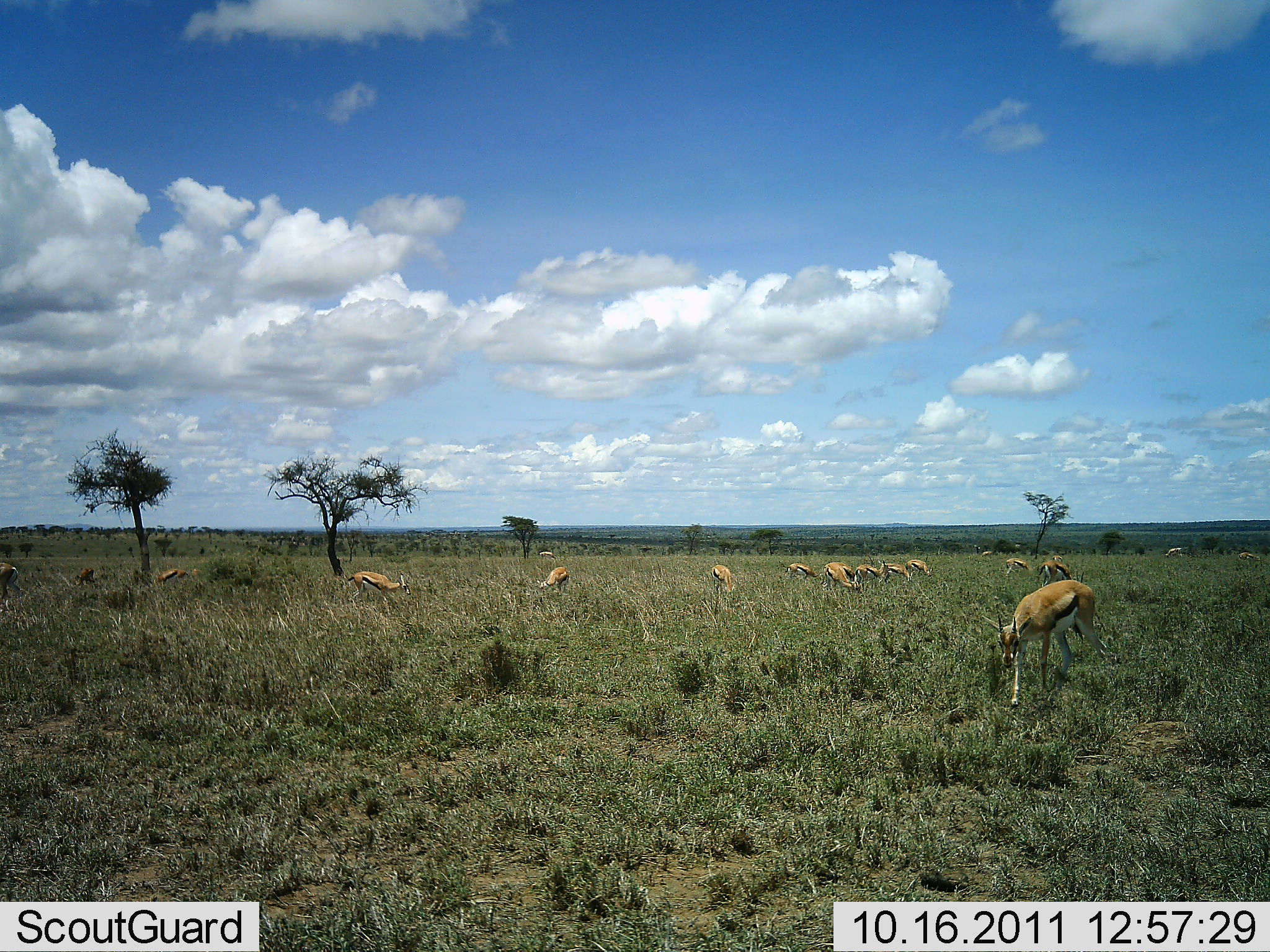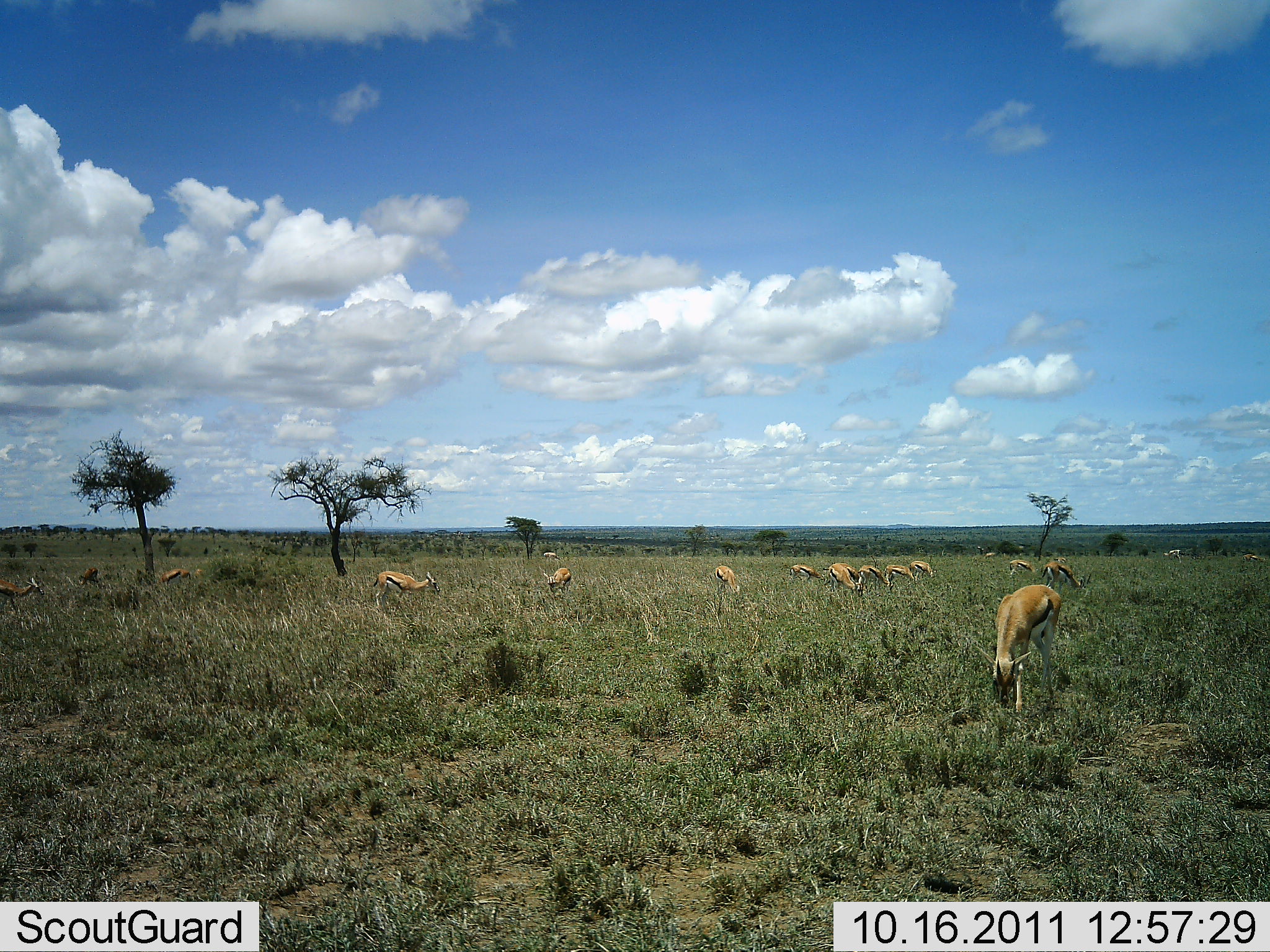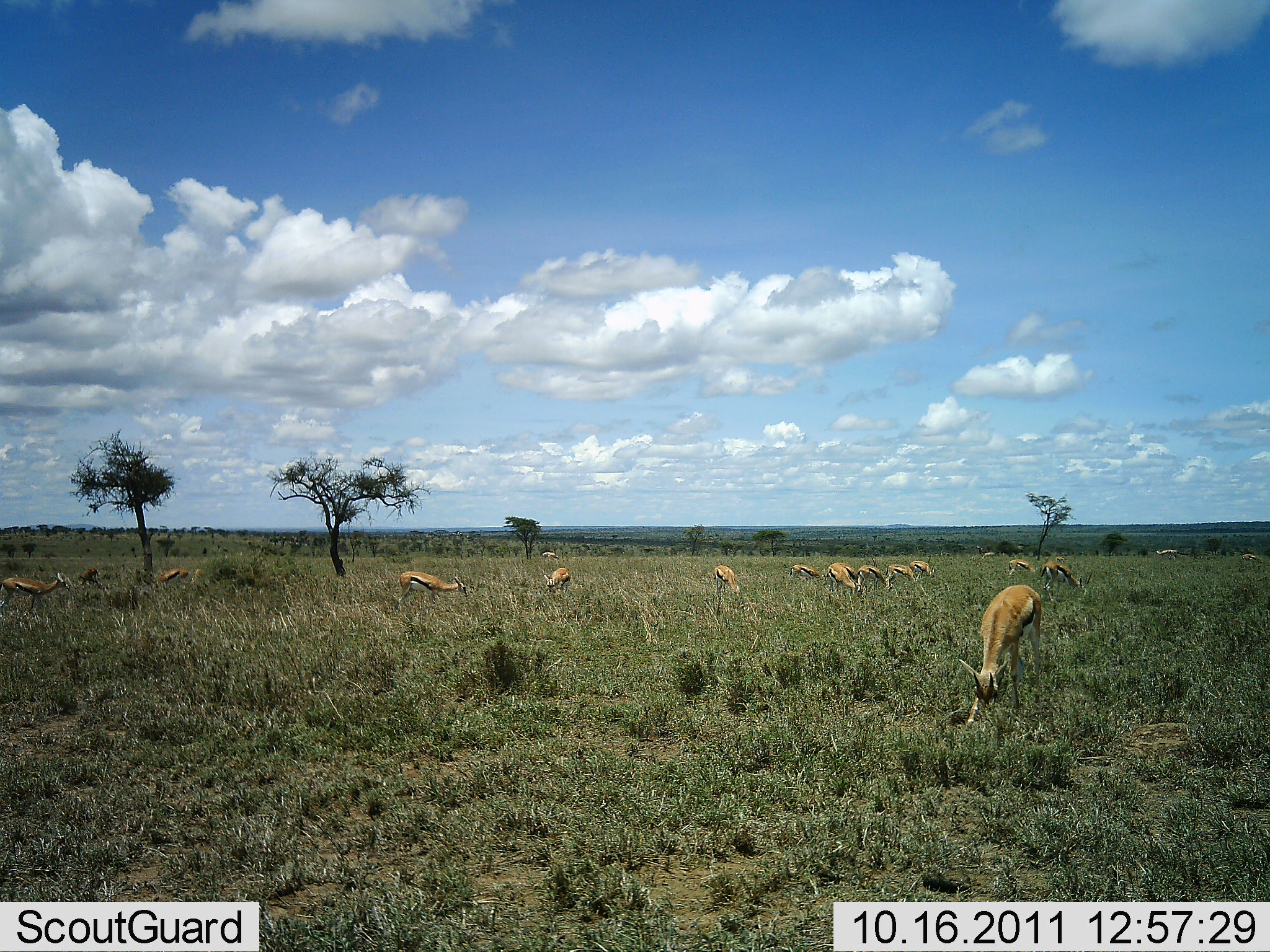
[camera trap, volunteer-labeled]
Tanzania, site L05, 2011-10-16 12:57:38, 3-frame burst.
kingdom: Animalia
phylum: Chordata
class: Mammalia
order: Artiodactyla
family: Bovidae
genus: Eudorcas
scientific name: Eudorcas thomsonii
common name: thomson's gazelle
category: gazellethomsons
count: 11-50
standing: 50%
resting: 0%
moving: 50%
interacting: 0%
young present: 0%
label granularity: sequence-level